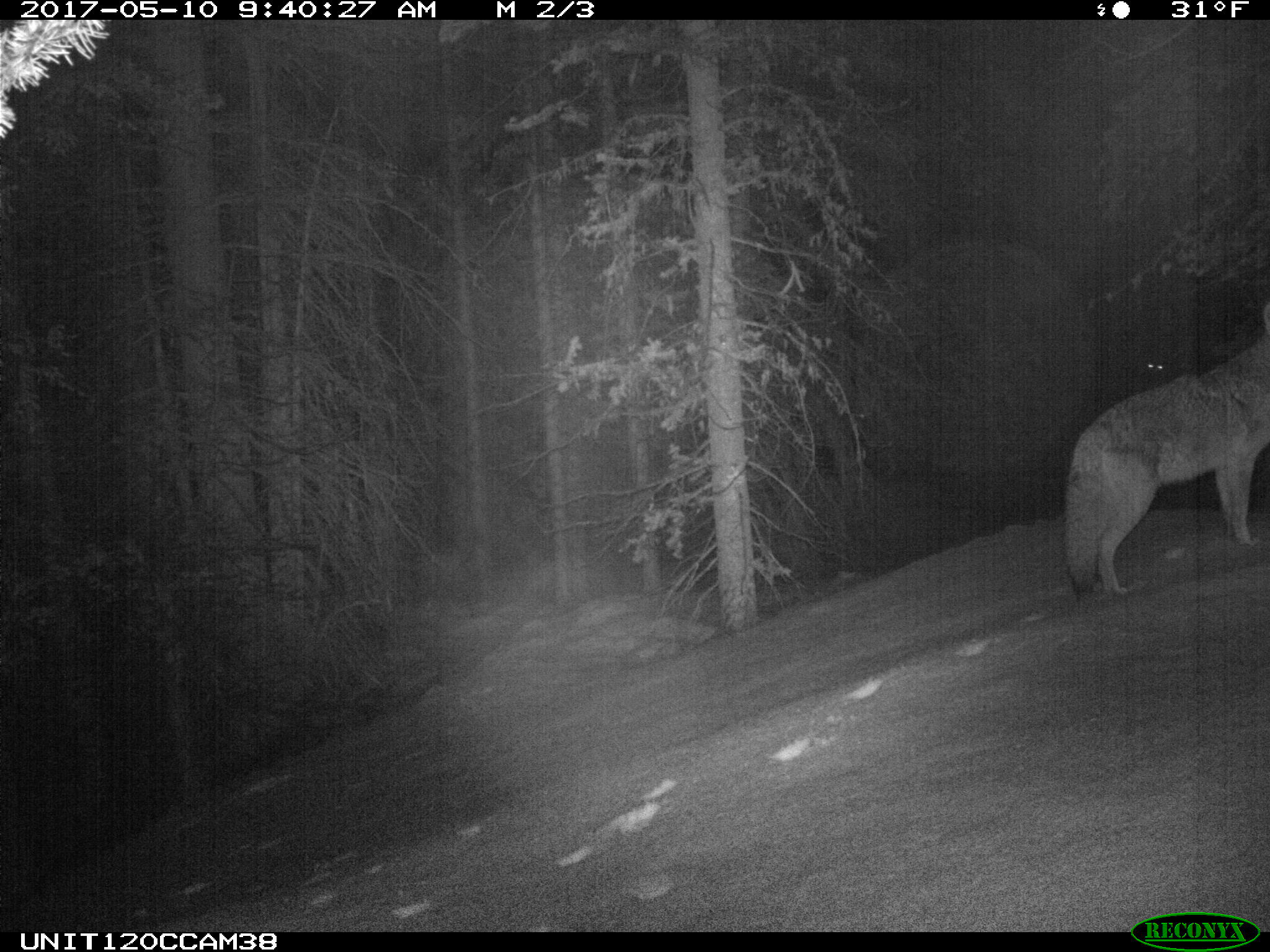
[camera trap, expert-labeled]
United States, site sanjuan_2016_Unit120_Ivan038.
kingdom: Animalia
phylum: Chordata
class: Mammalia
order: Carnivora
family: Canidae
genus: Canis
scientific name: Canis latrans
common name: coyote